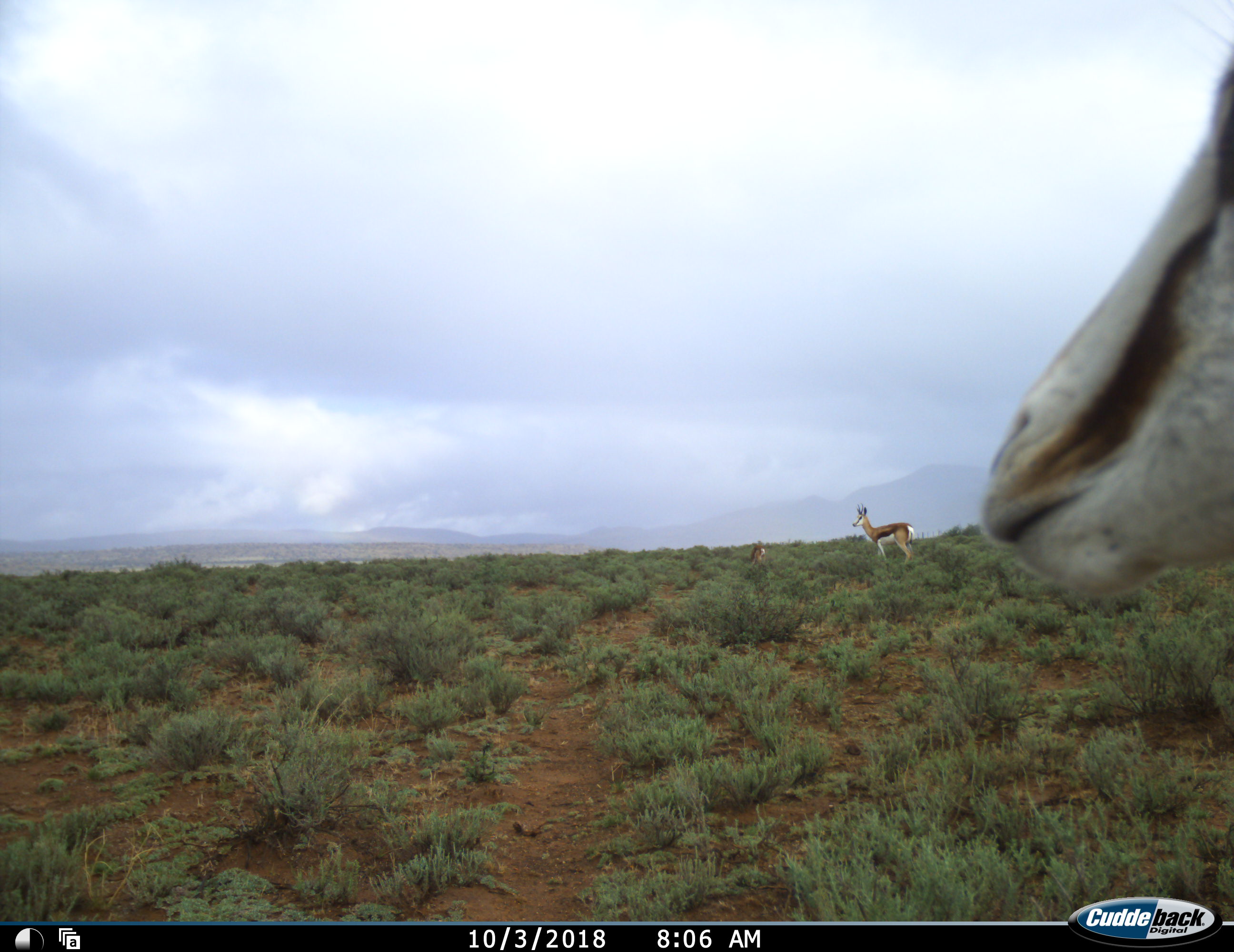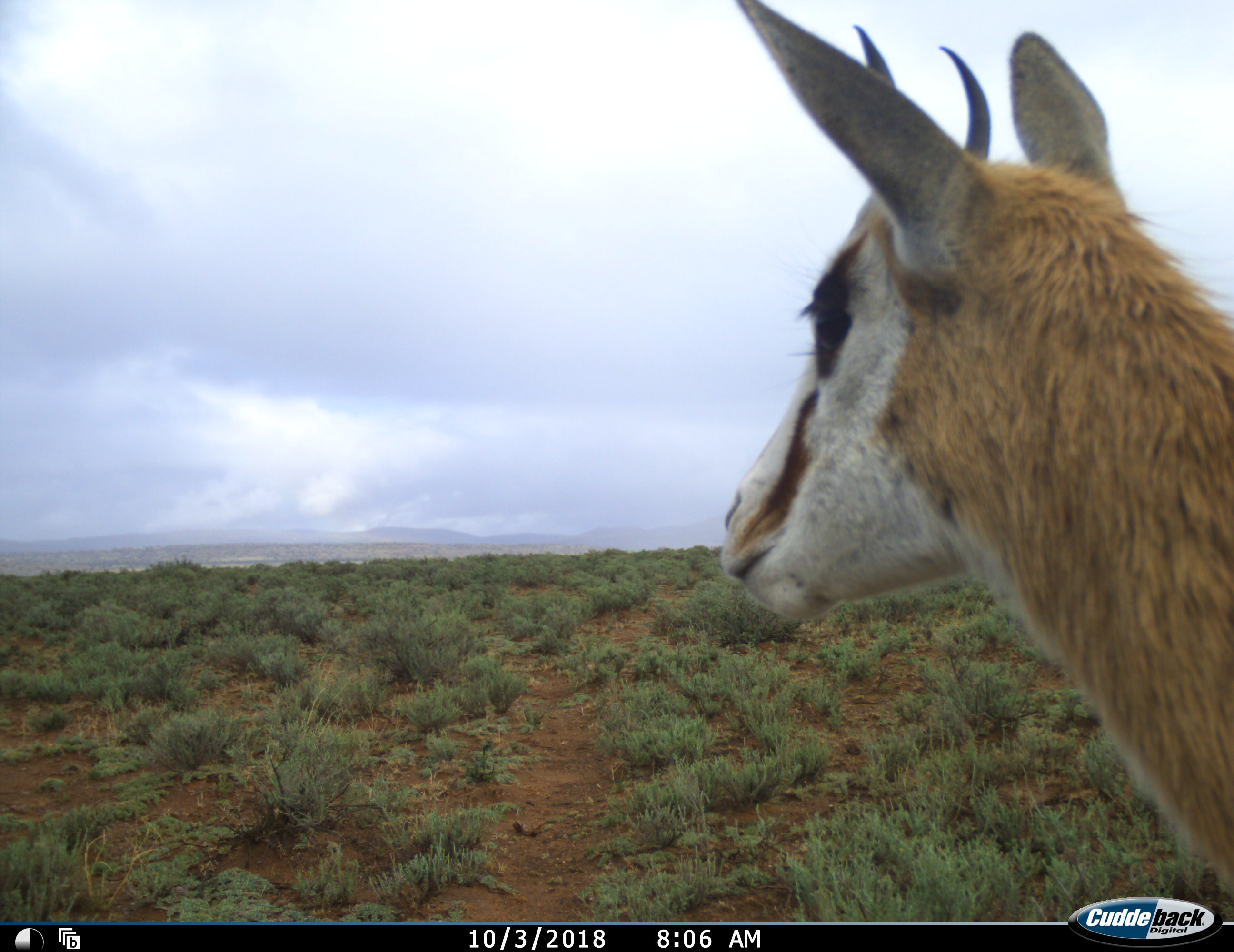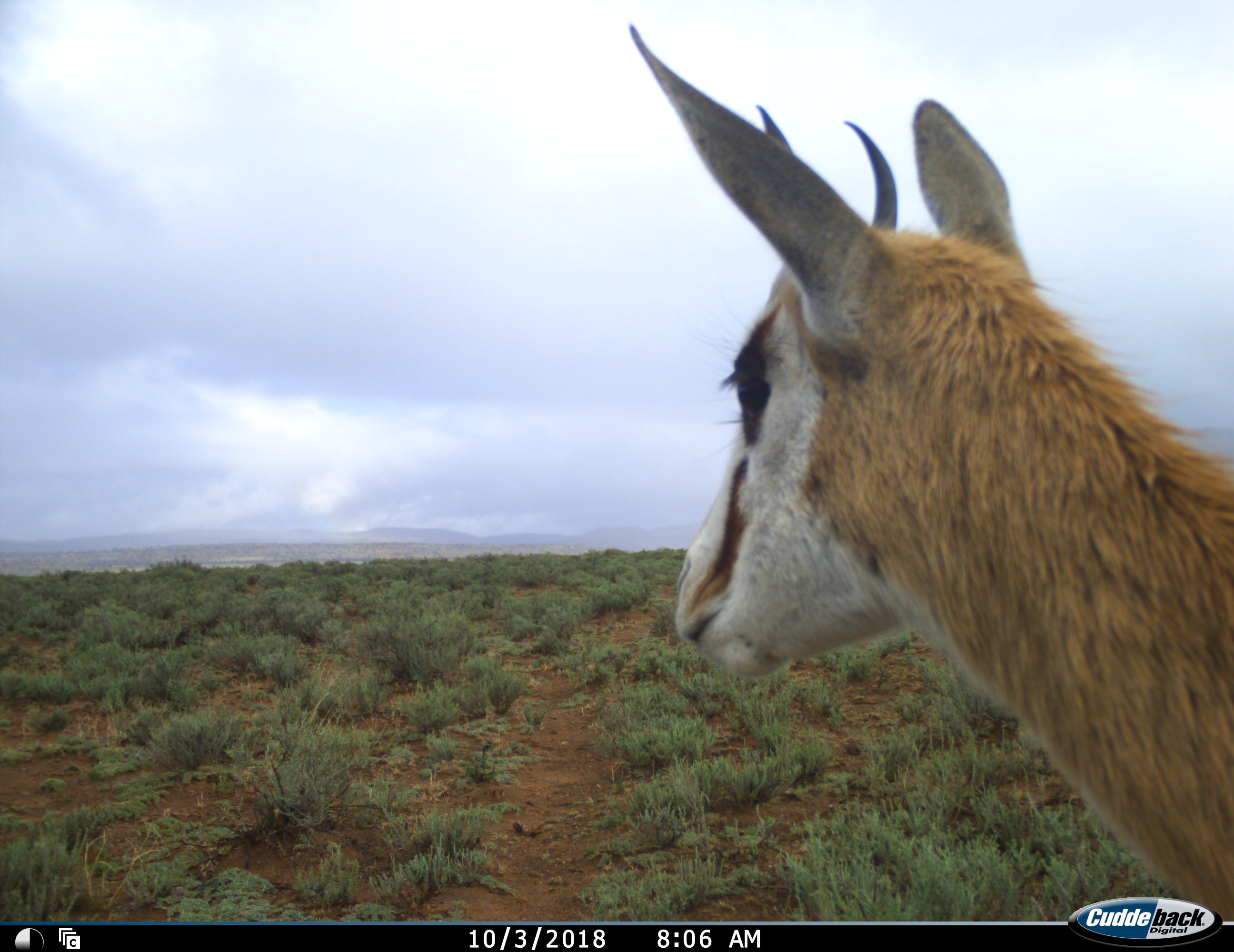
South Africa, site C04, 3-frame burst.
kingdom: Animalia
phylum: Chordata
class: Mammalia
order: Artiodactyla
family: Bovidae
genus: Antidorcas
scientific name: Antidorcas marsupialis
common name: springbok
Springbok (Antidorcas marsupialis), count 3. Behavior (volunteer vote fractions): standing 70%, resting 10%, moving 60%, interacting 0%. Young present (vote fraction): 30%. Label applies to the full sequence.